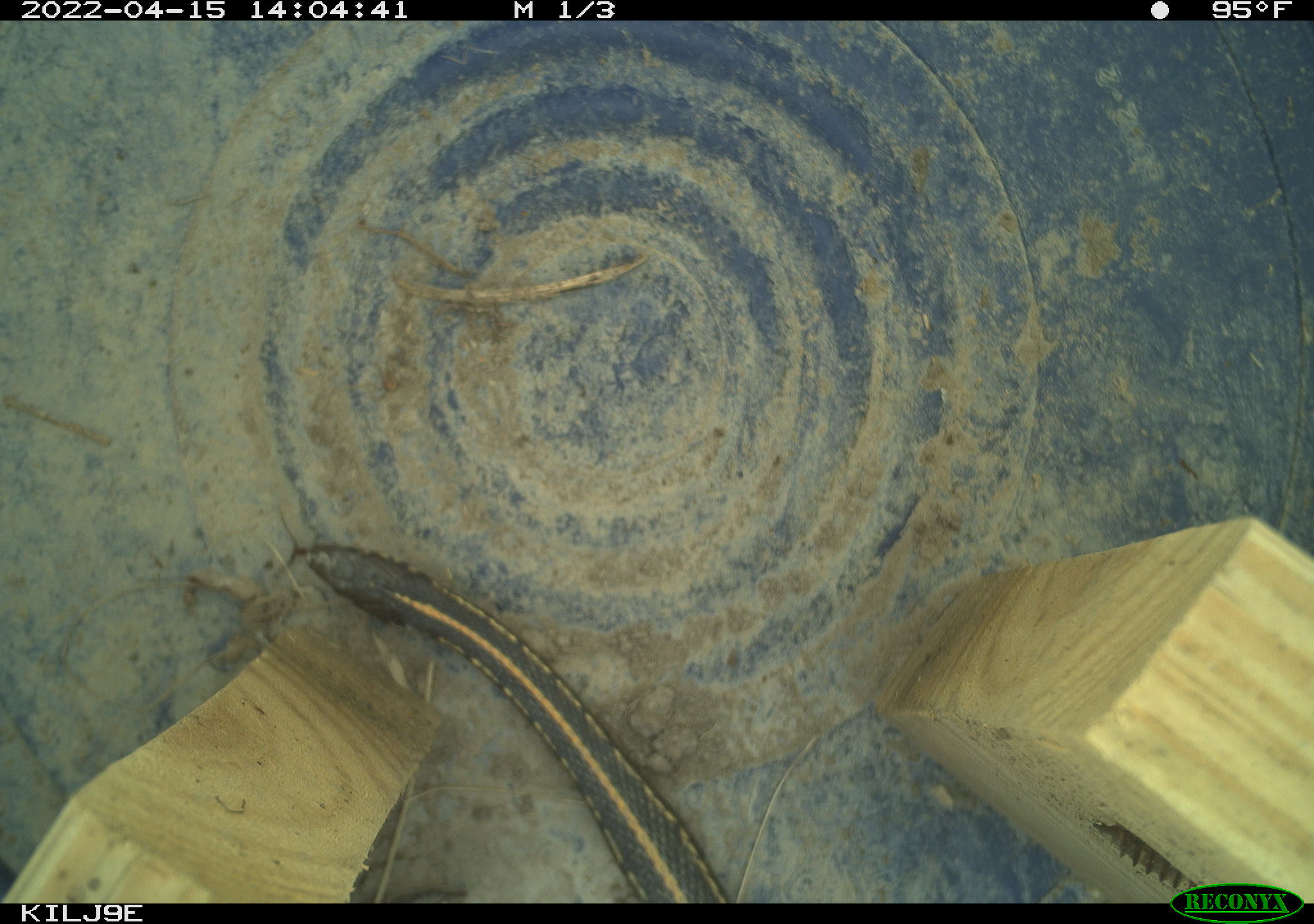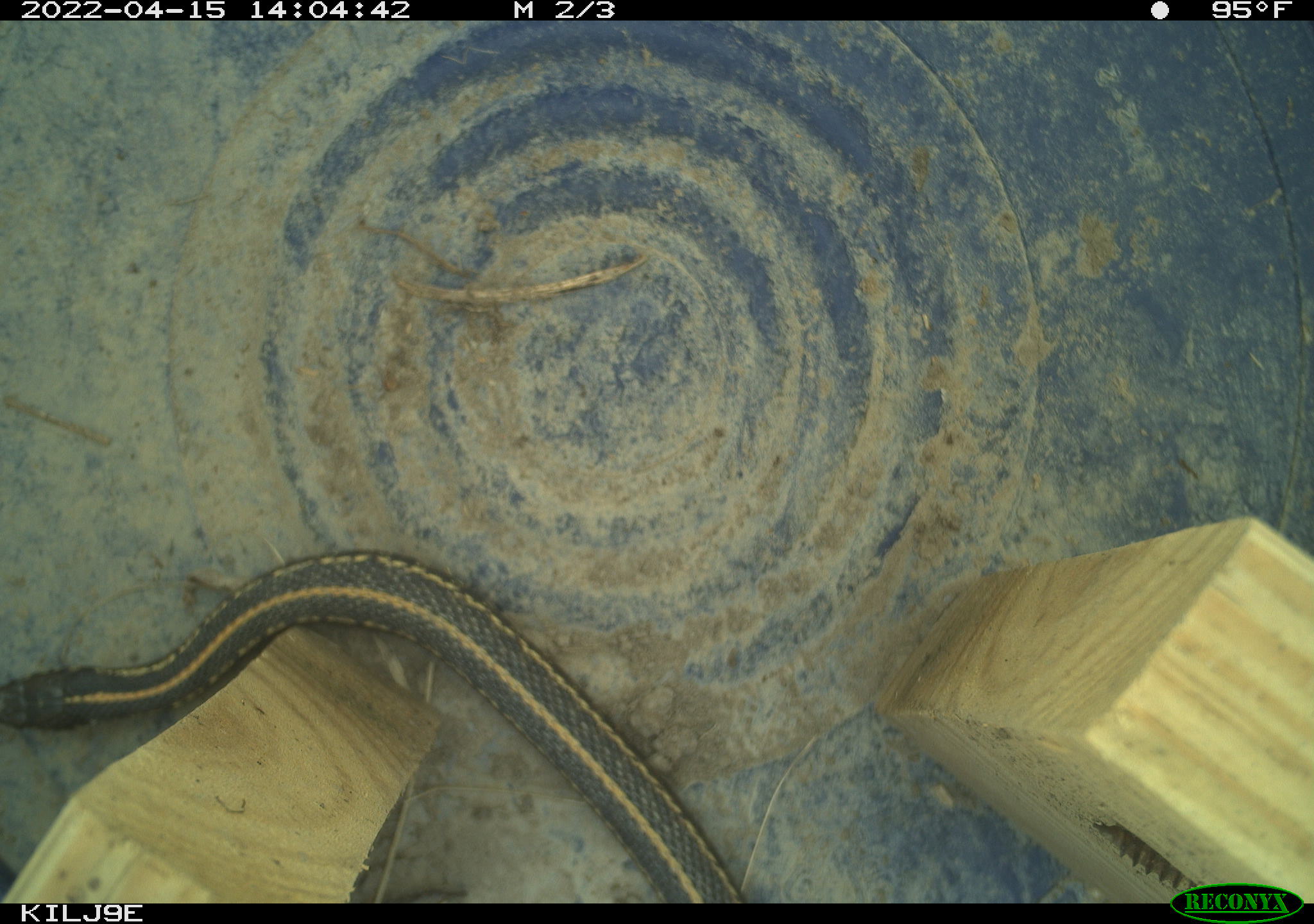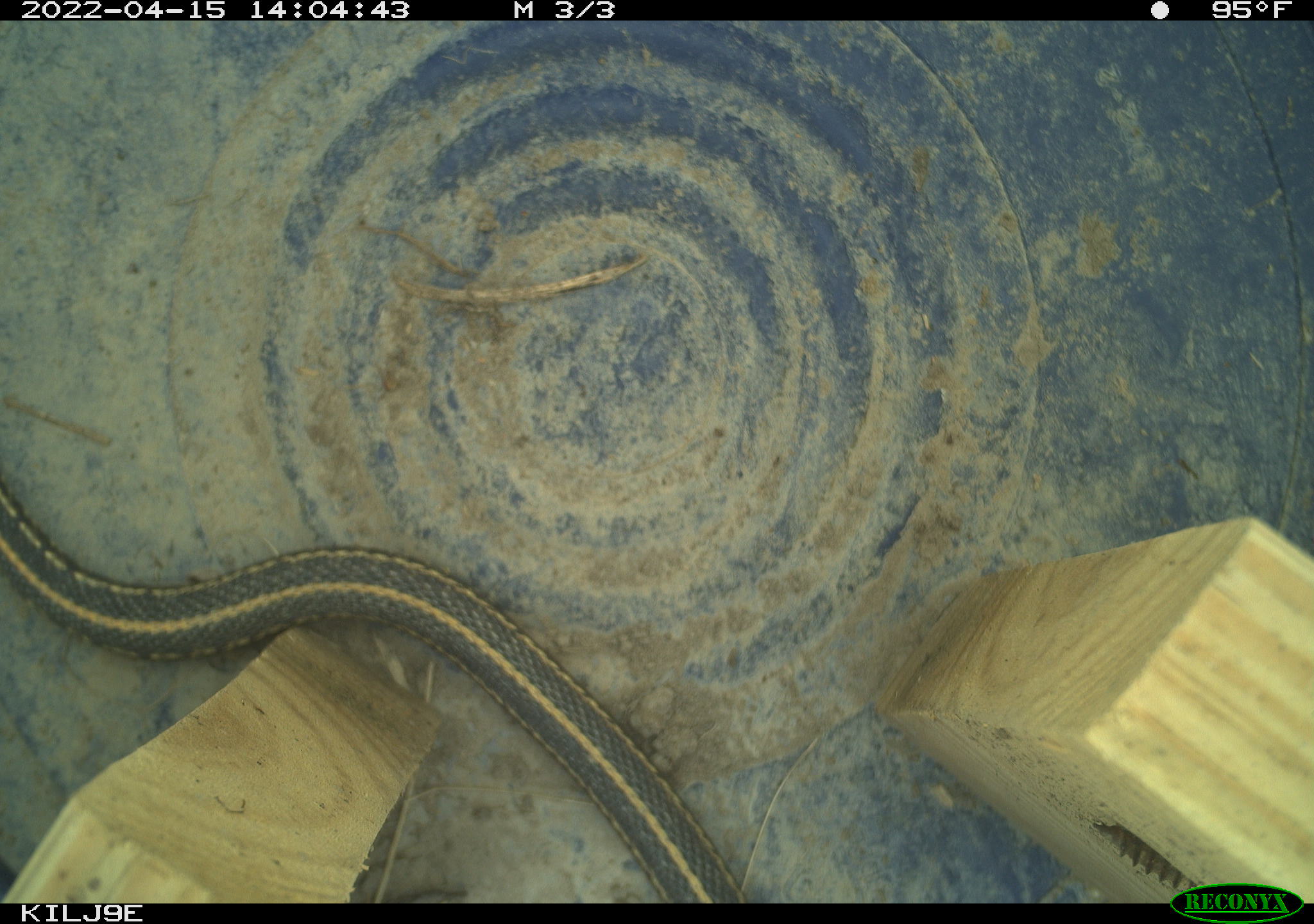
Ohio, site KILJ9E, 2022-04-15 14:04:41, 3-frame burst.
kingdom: Animalia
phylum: Chordata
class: Reptilia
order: Squamata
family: Colubridae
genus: Thamnophis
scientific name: Thamnophis sirtalis sirtalis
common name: eastern gartersnake